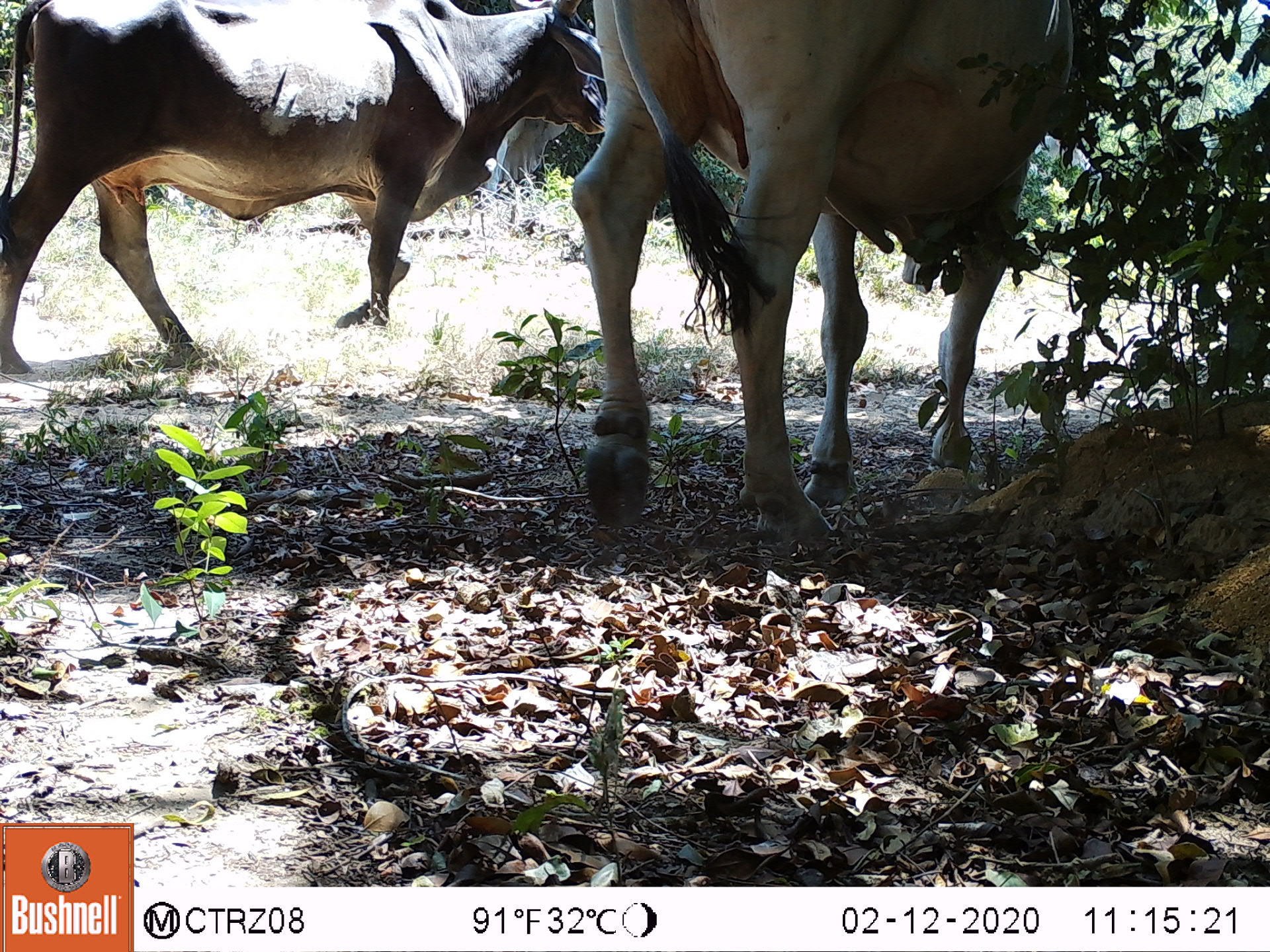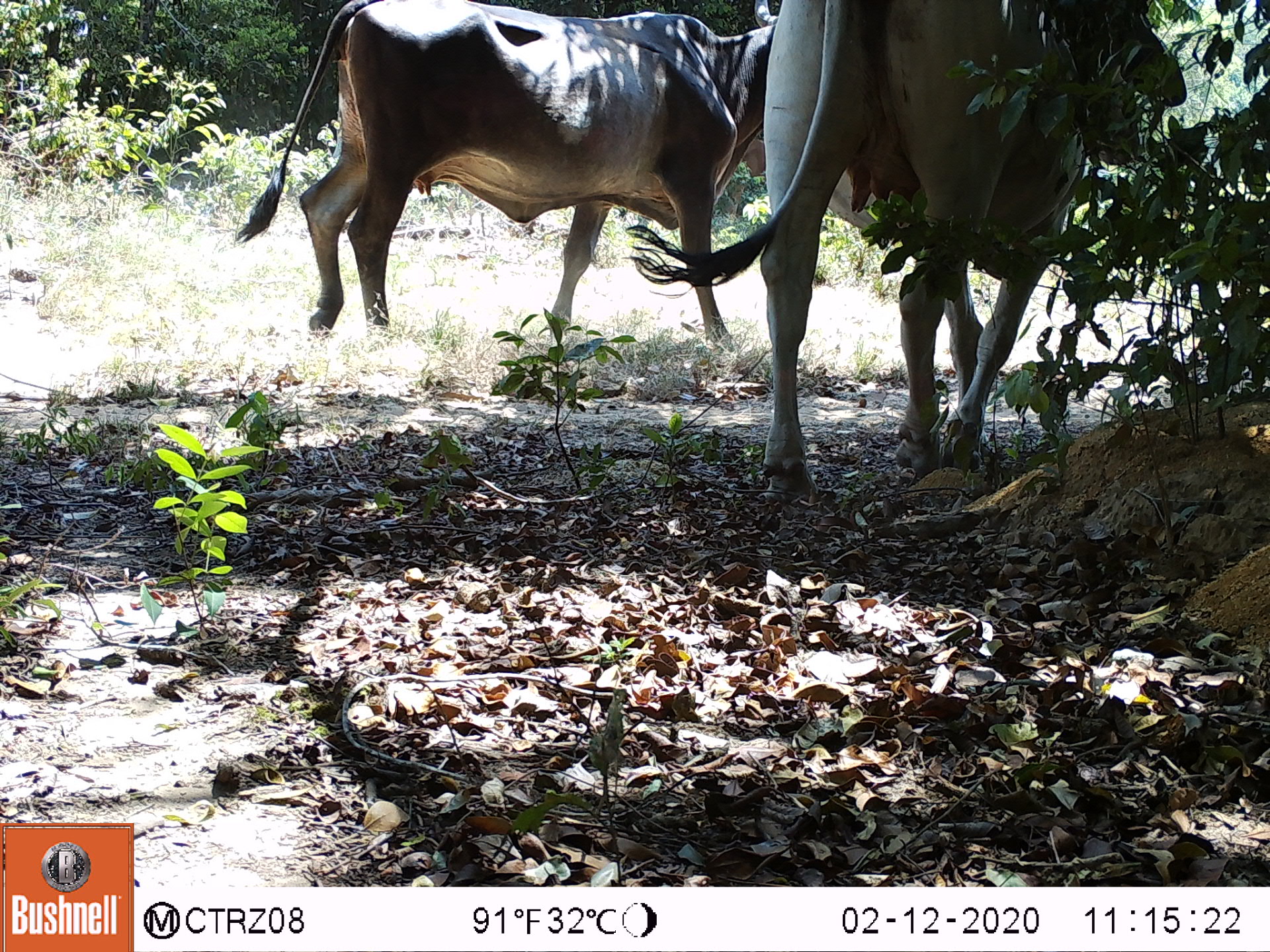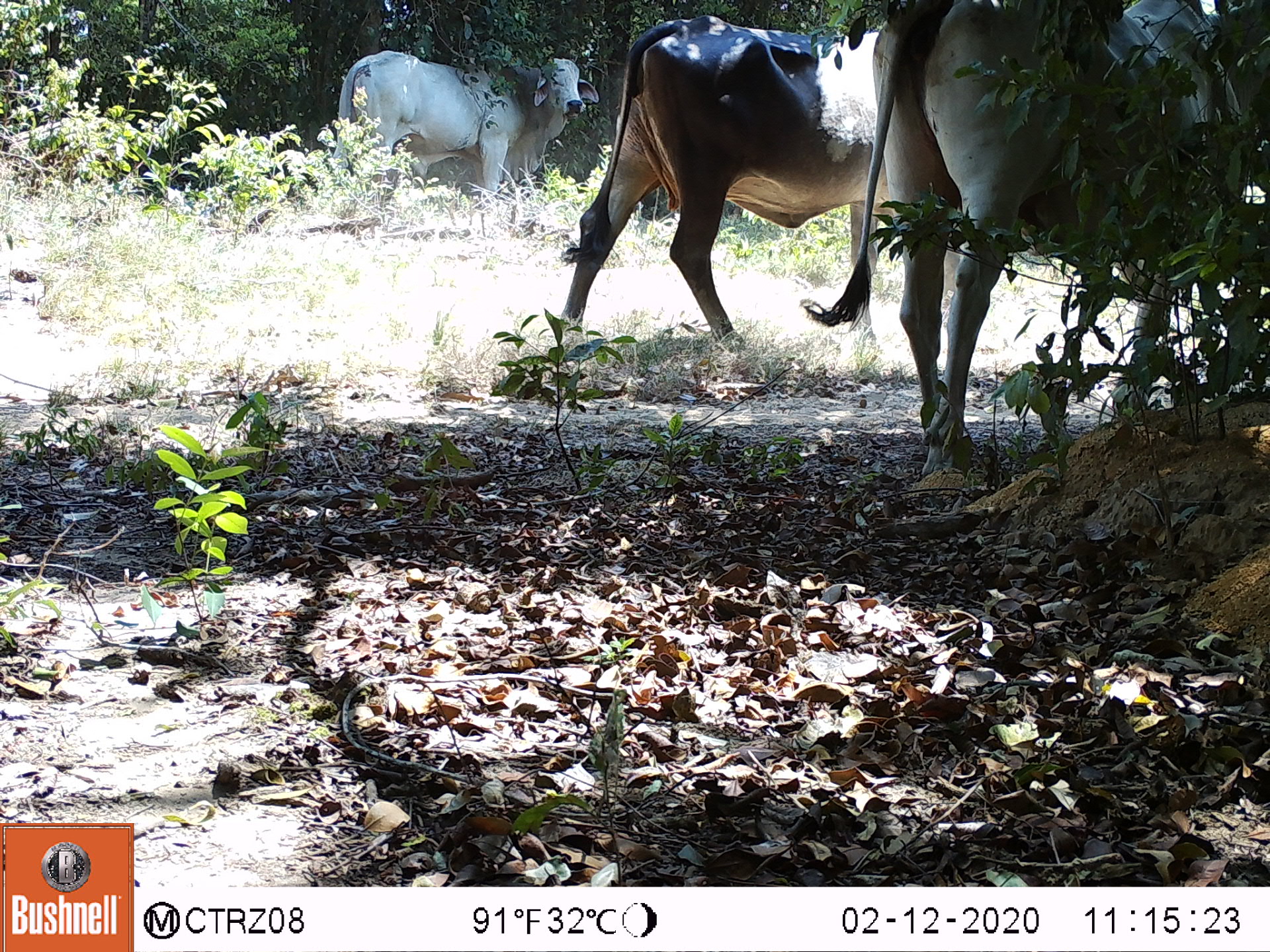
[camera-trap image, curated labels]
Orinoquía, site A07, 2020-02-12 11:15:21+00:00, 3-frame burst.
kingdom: Animalia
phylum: Chordata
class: Mammalia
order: Artiodactyla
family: Bovidae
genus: Bos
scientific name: Bos taurus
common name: cow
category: cattle